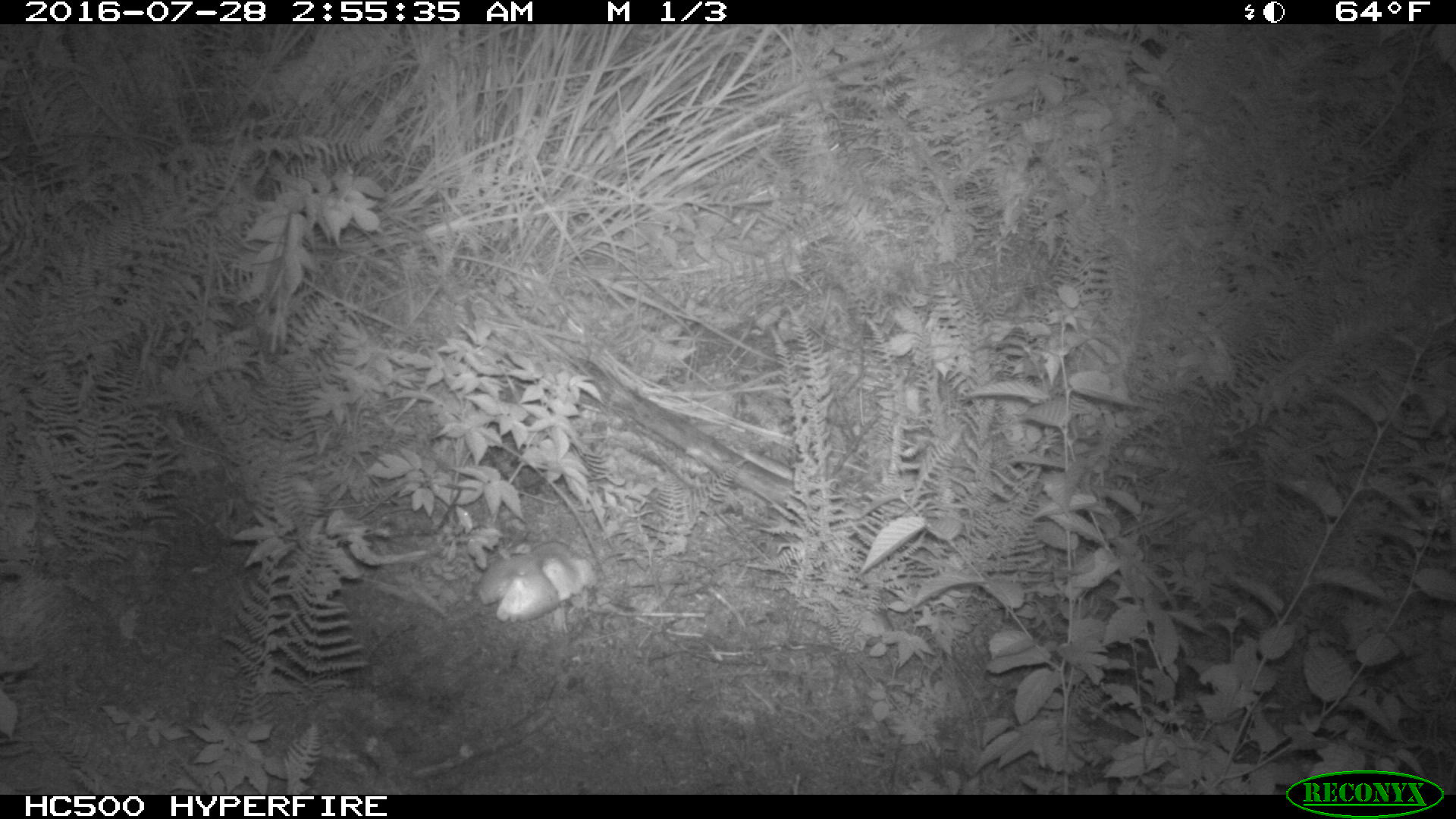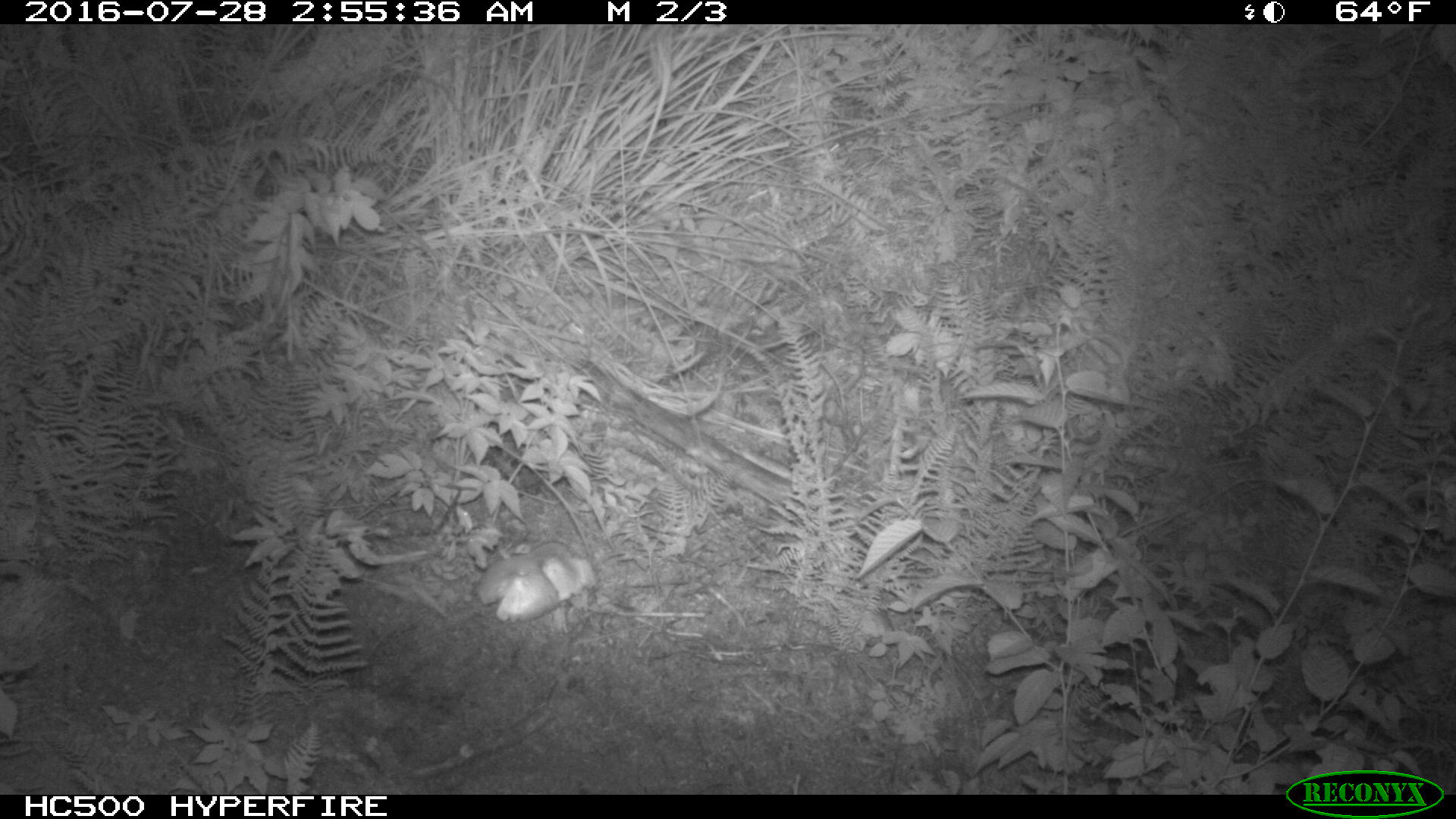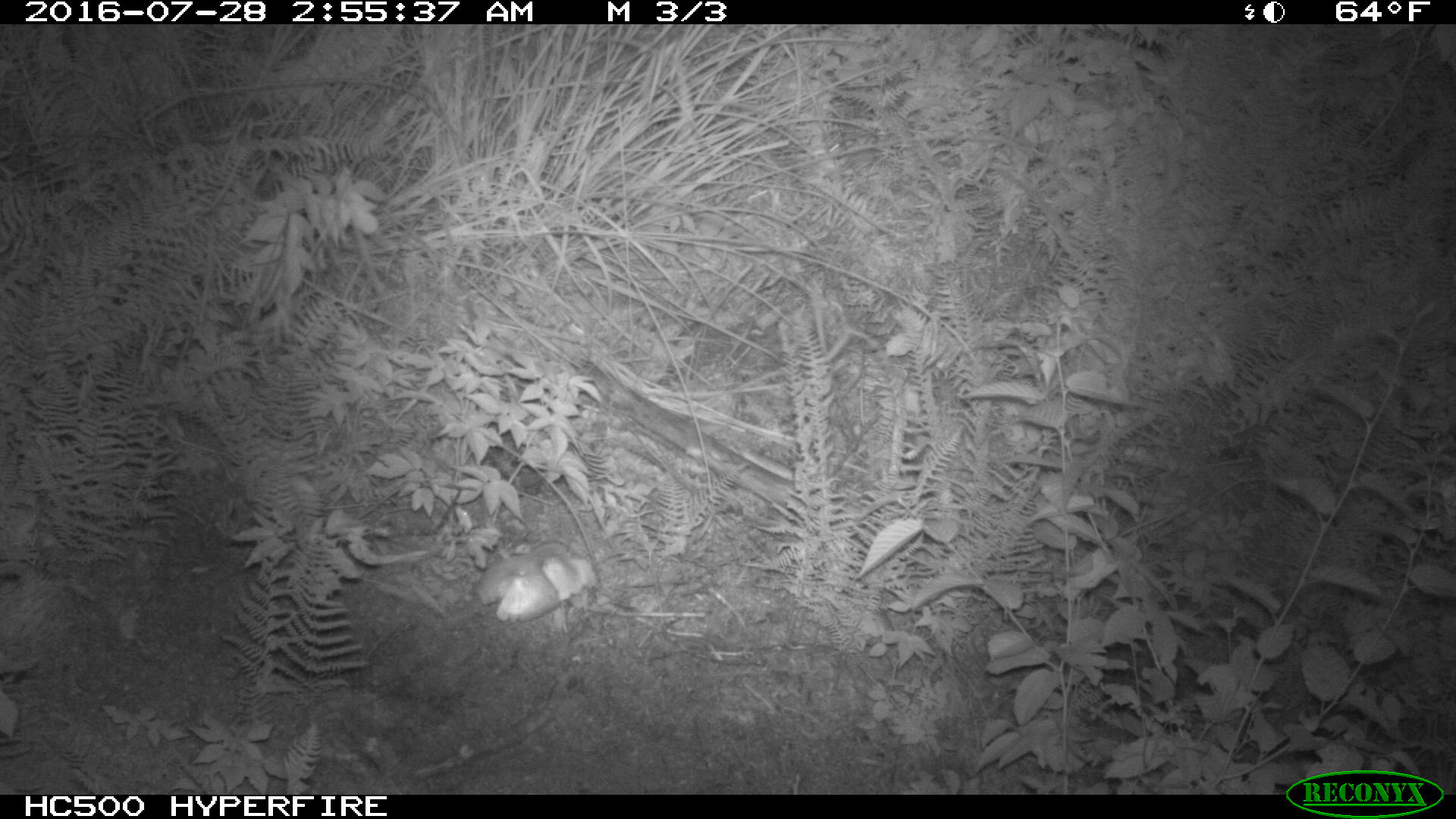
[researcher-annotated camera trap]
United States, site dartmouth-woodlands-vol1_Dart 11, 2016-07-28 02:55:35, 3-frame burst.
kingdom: Animalia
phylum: Chordata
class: Mammalia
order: Artiodactyla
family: Cervidae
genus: Alces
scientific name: Alces alces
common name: moose